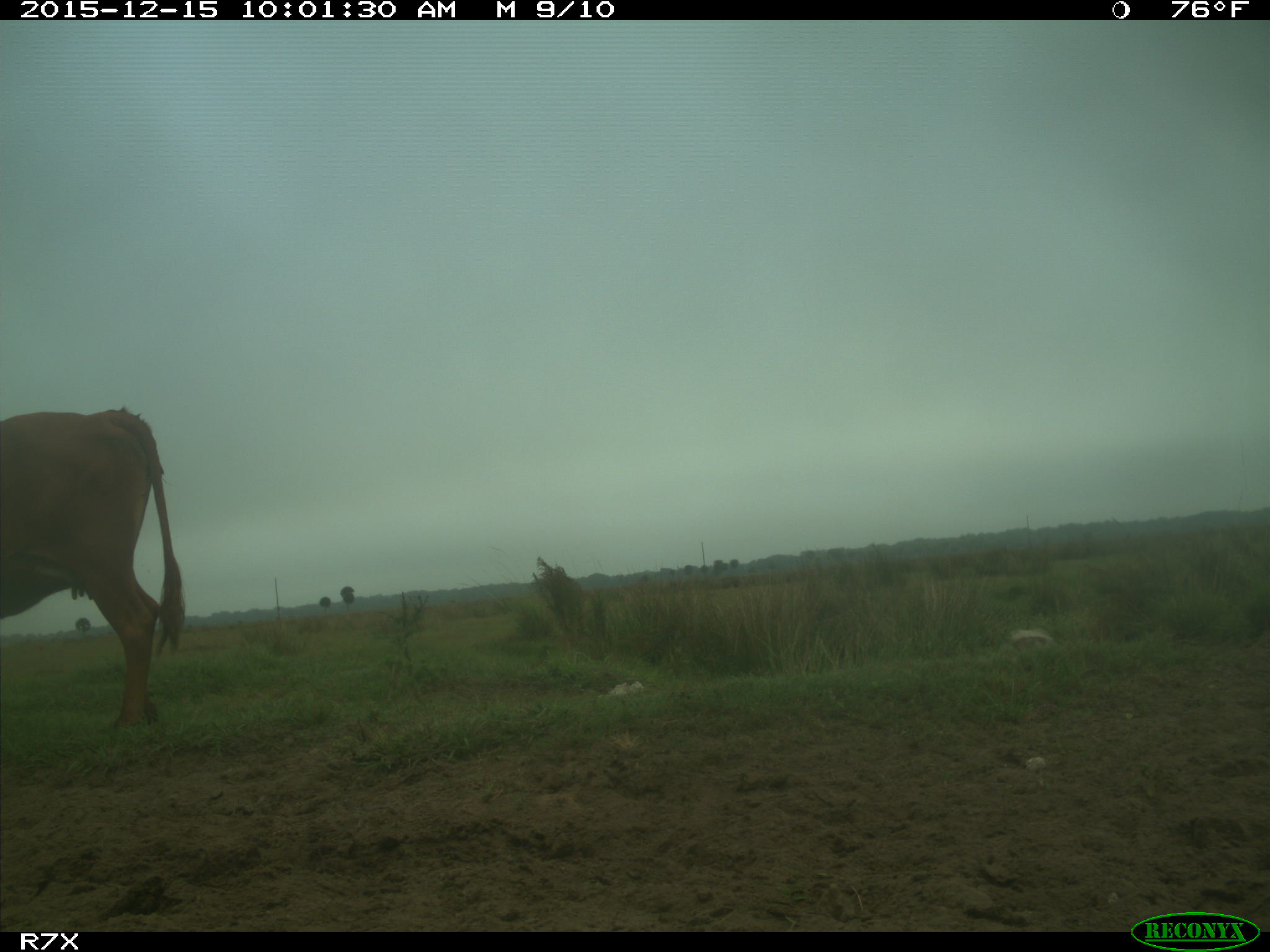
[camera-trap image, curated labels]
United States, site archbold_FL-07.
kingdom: Animalia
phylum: Chordata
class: Mammalia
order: Artiodactyla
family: Bovidae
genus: Bos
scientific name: Bos taurus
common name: domestic cow